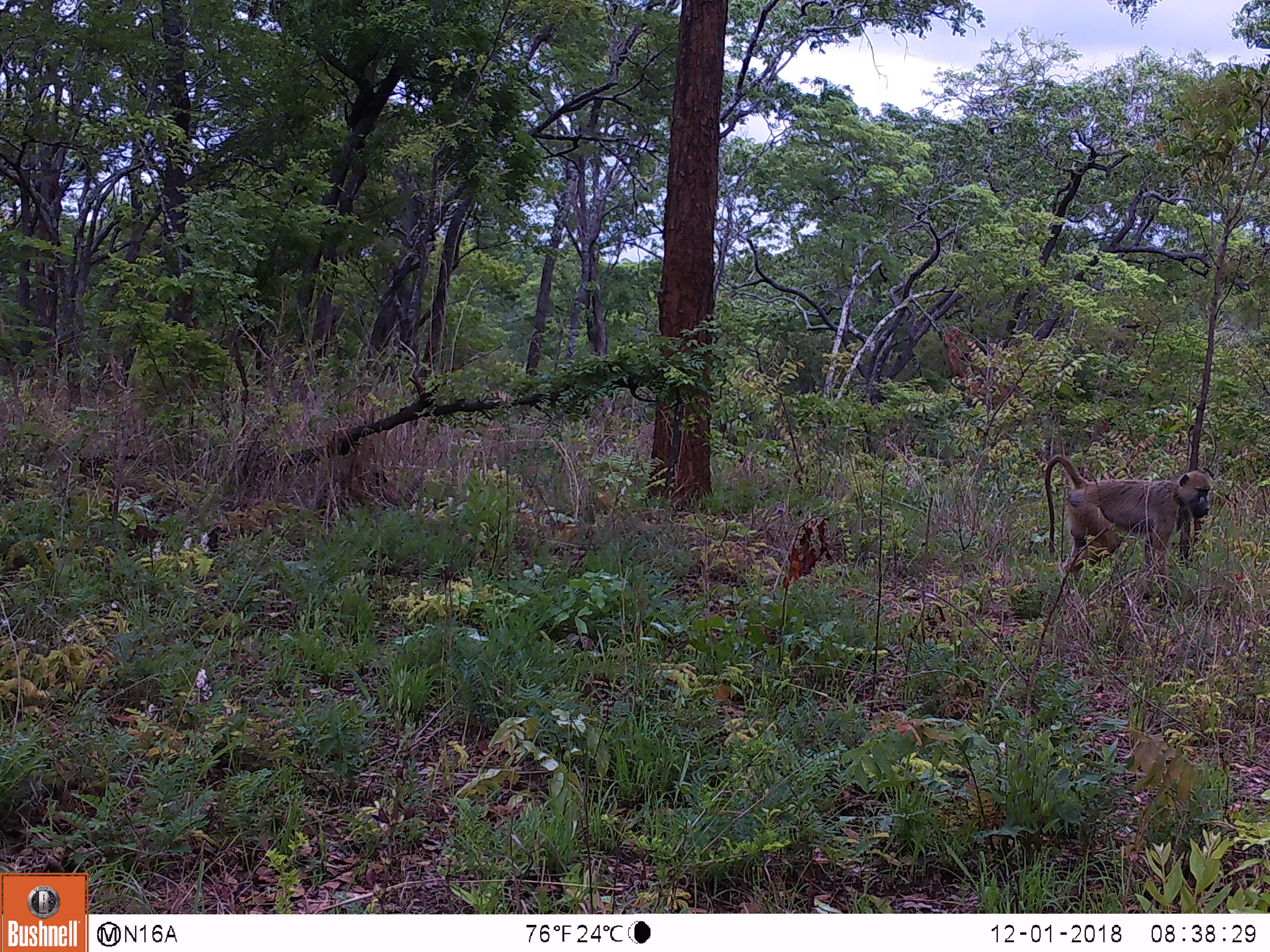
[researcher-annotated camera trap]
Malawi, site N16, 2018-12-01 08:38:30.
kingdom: Animalia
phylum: Chordata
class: Mammalia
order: Primates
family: Cercopithecidae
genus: Papio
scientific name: Papio cynocephalus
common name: yellow baboon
Yellow baboon (Papio cynocephalus), count 1.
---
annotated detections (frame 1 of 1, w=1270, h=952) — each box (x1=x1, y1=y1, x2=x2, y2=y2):
yellow baboon: (x1=1032, y1=448, x2=1221, y2=586)